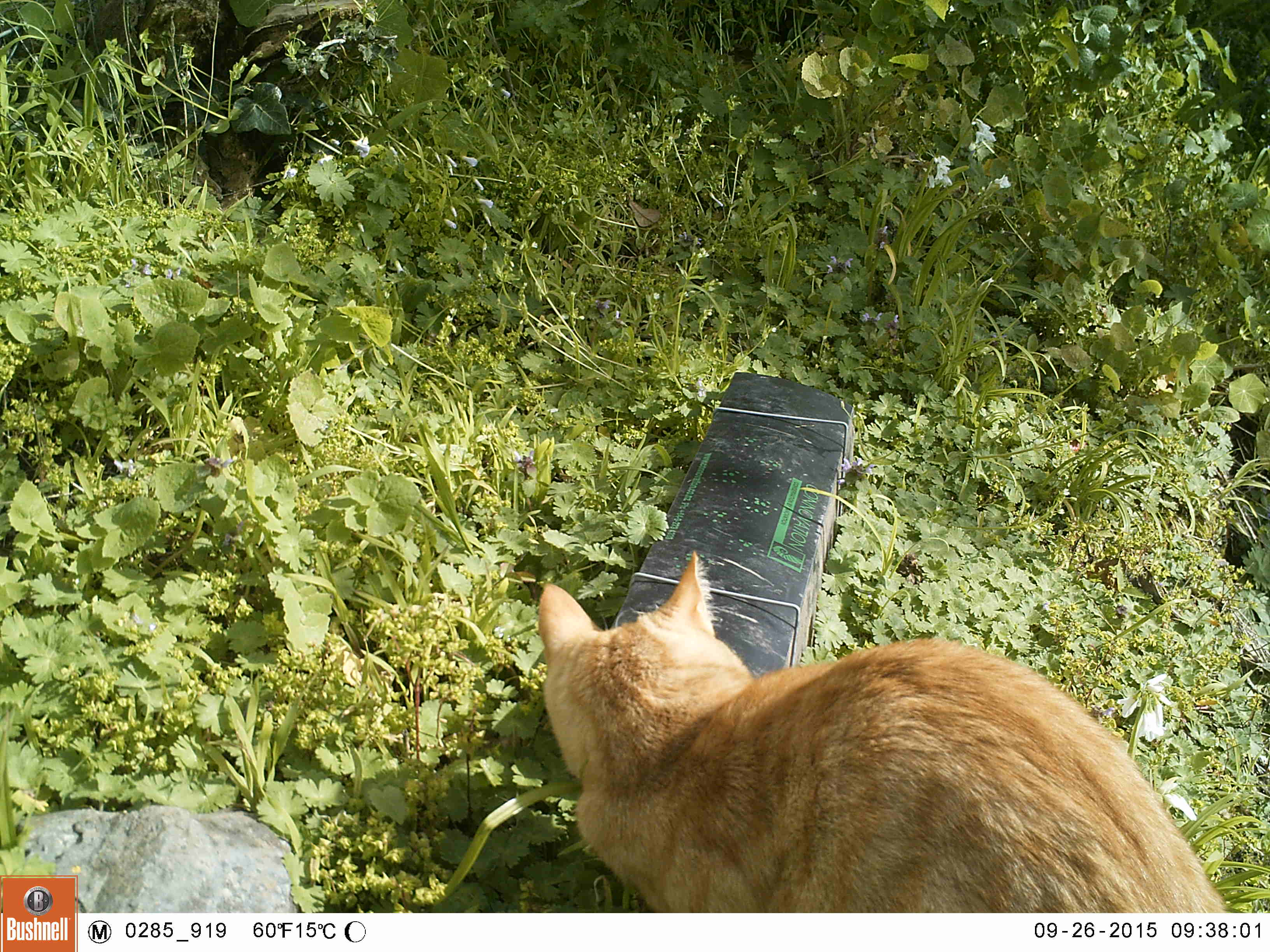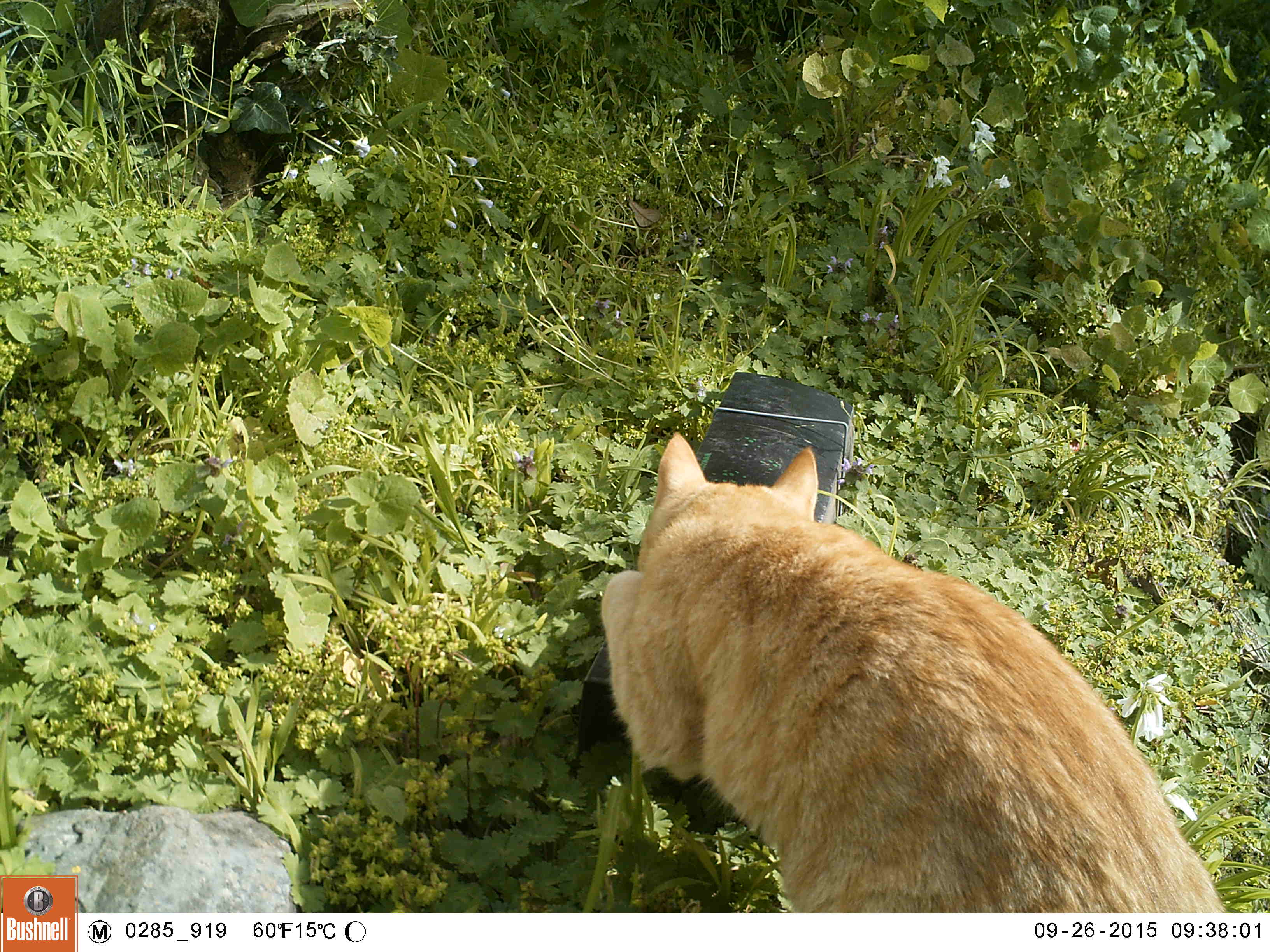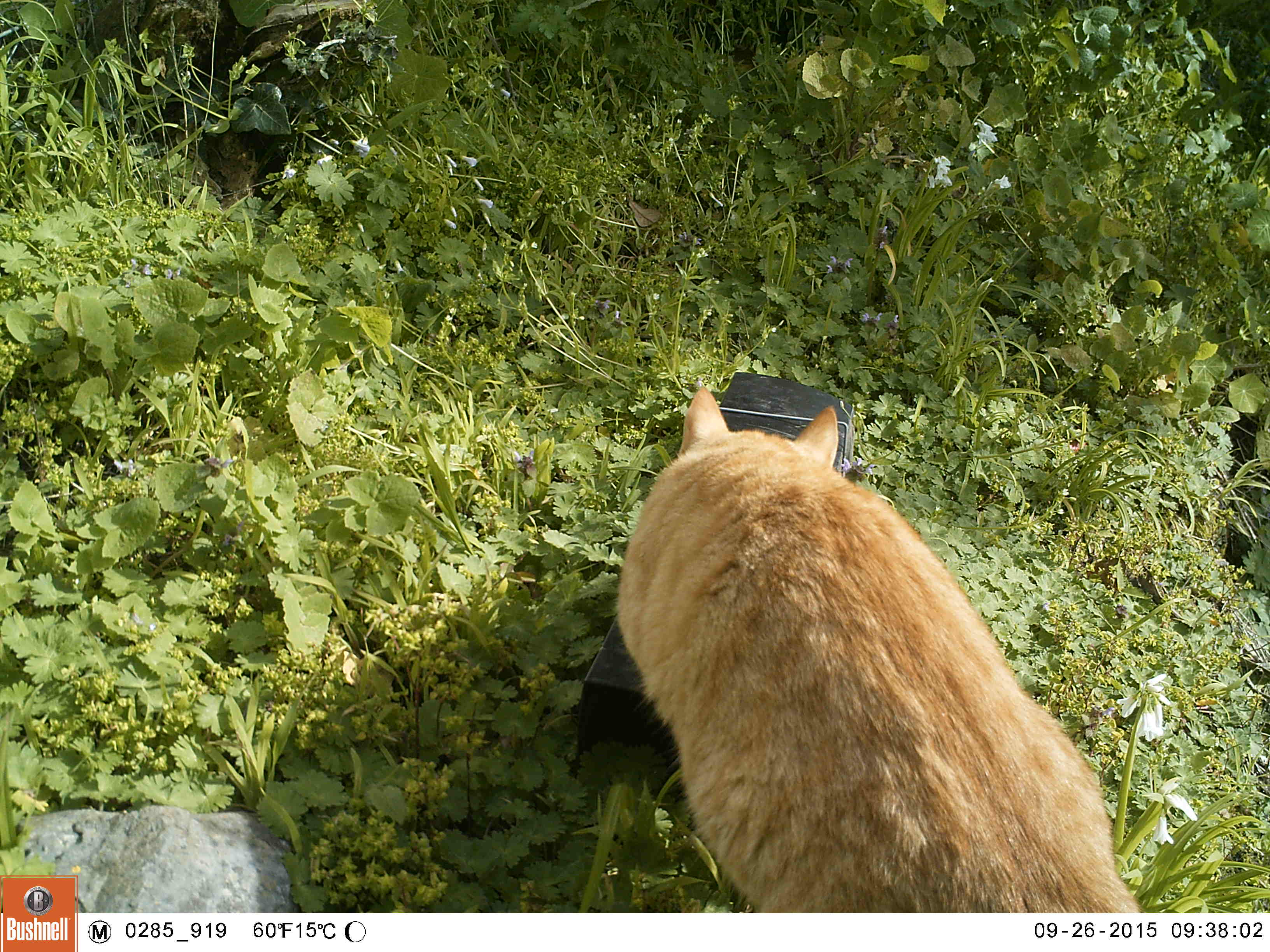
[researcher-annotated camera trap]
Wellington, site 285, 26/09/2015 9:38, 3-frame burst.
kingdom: Animalia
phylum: Chordata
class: Mammalia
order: Carnivora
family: Felidae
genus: Felis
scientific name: Felis catus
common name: cat